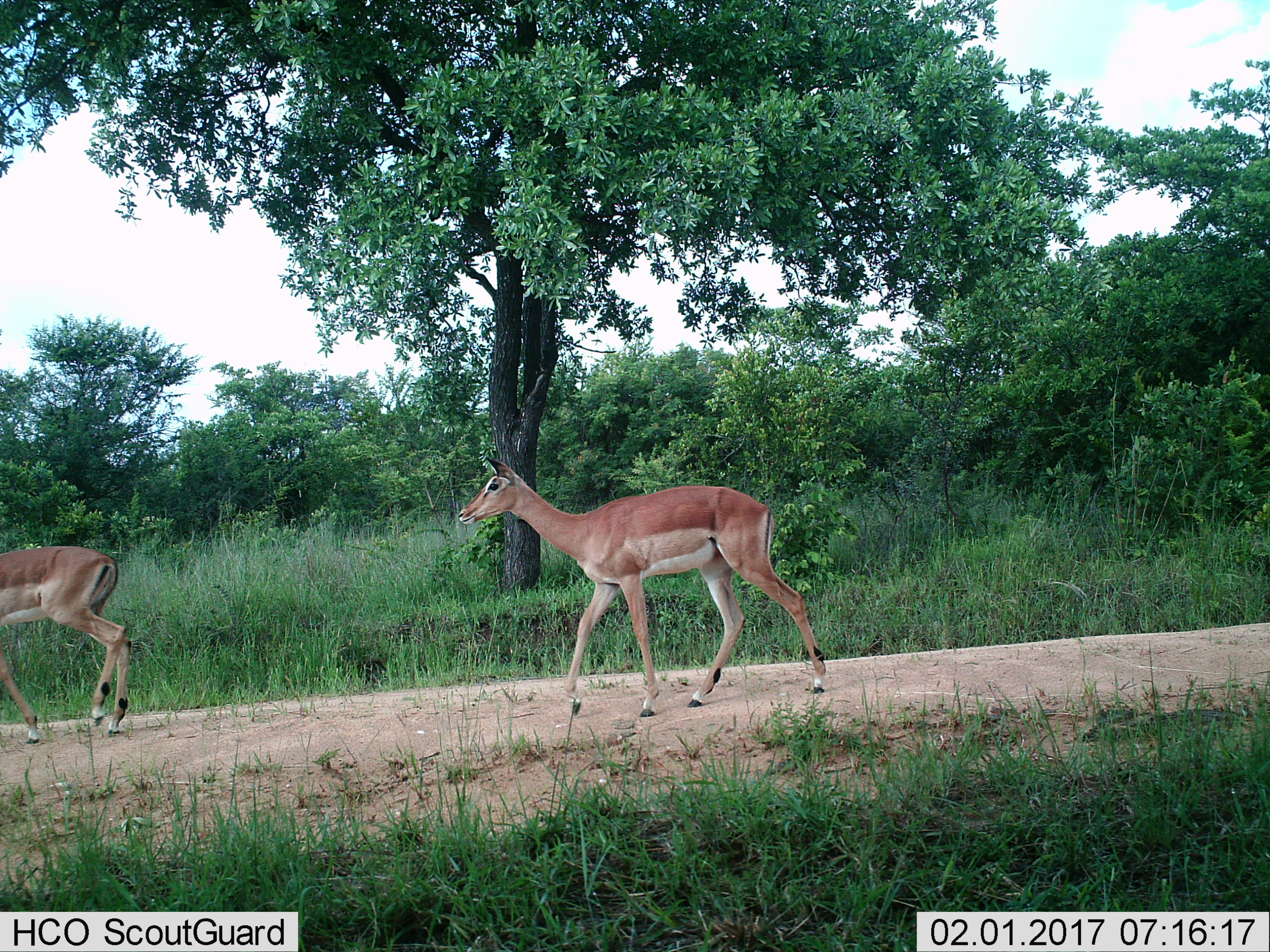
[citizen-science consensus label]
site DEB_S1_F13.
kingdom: Animalia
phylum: Chordata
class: Mammalia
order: Artiodactyla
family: Bovidae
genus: Aepyceros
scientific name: Aepyceros melampus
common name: impala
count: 2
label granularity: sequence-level